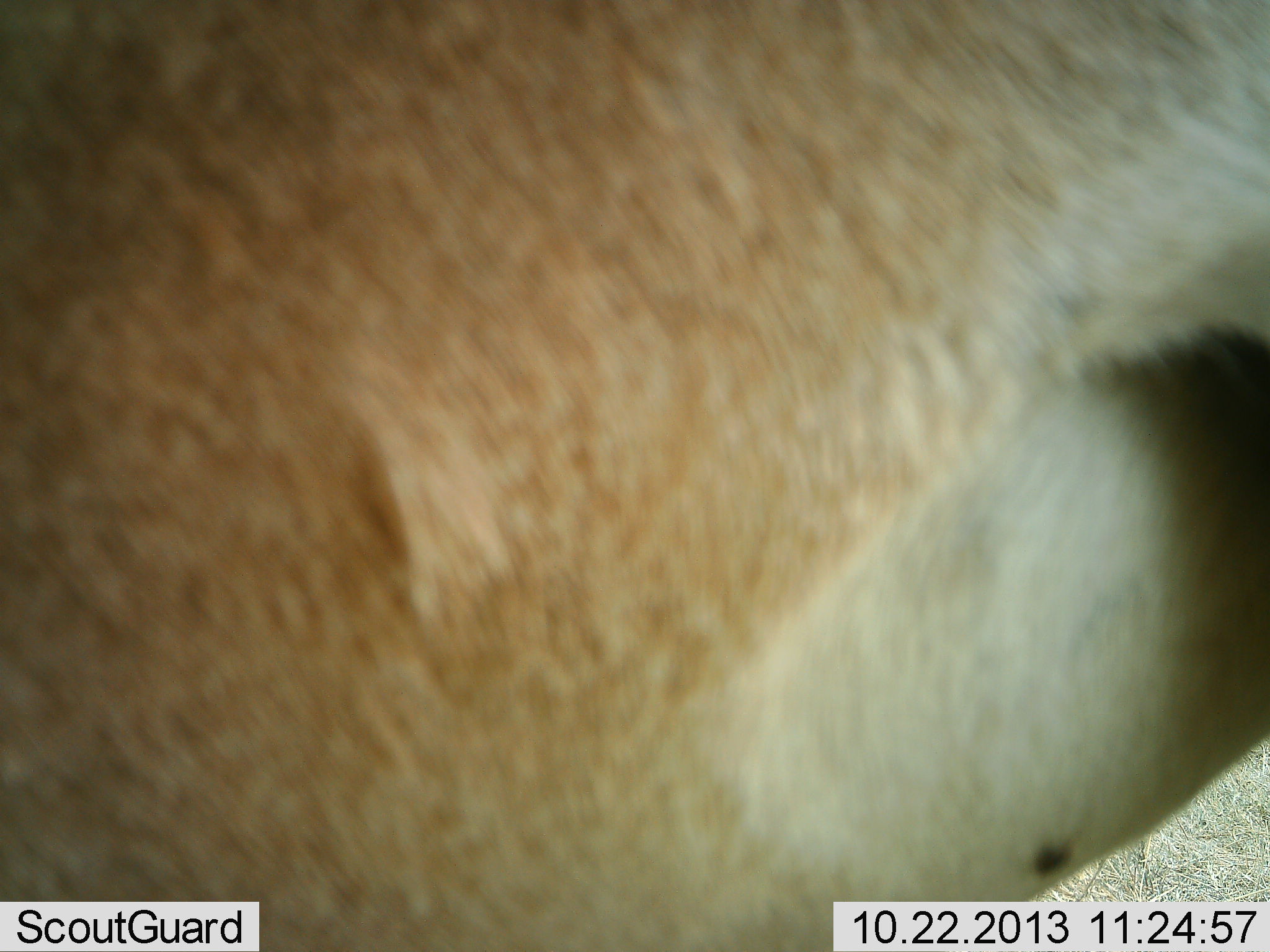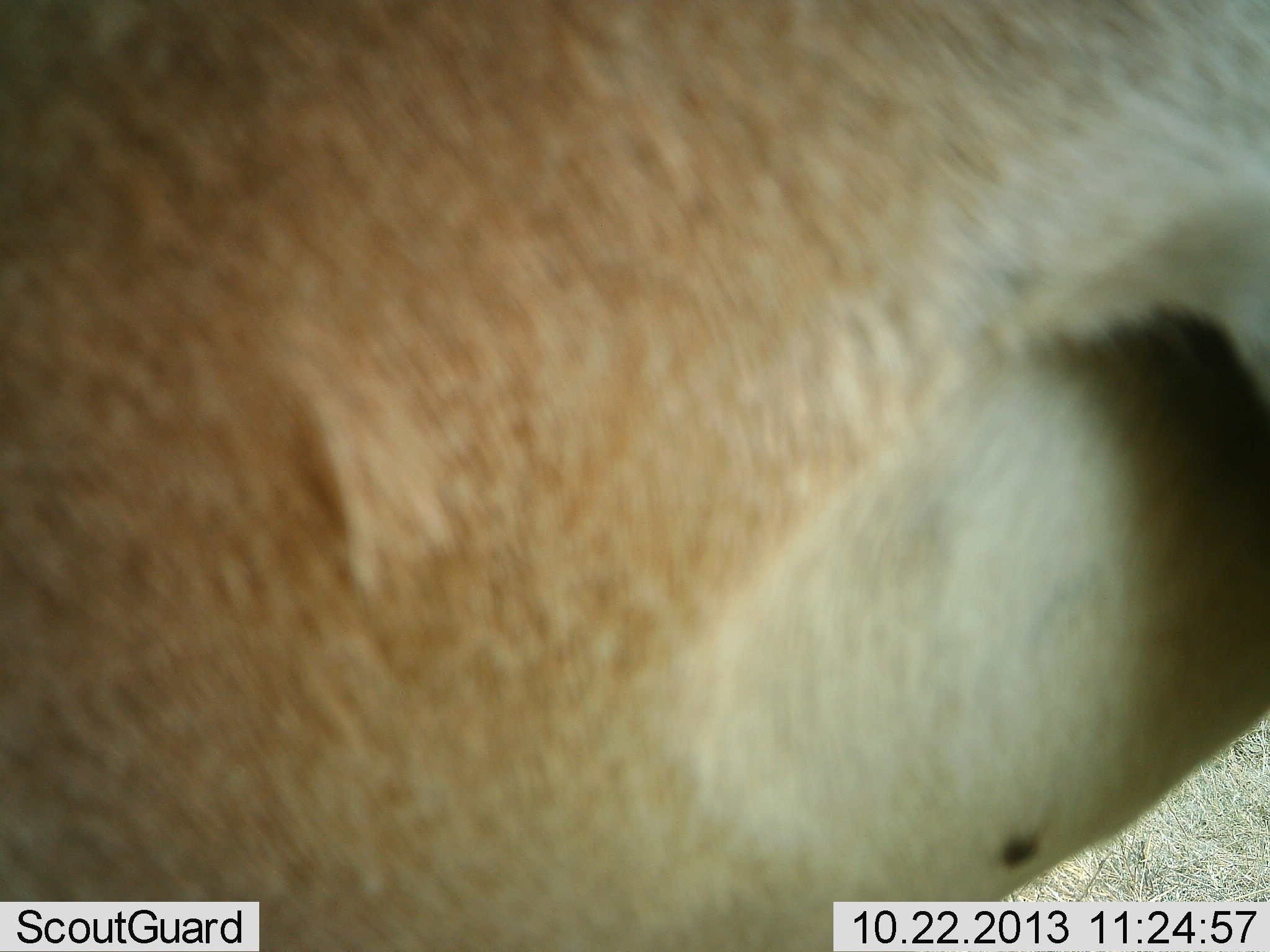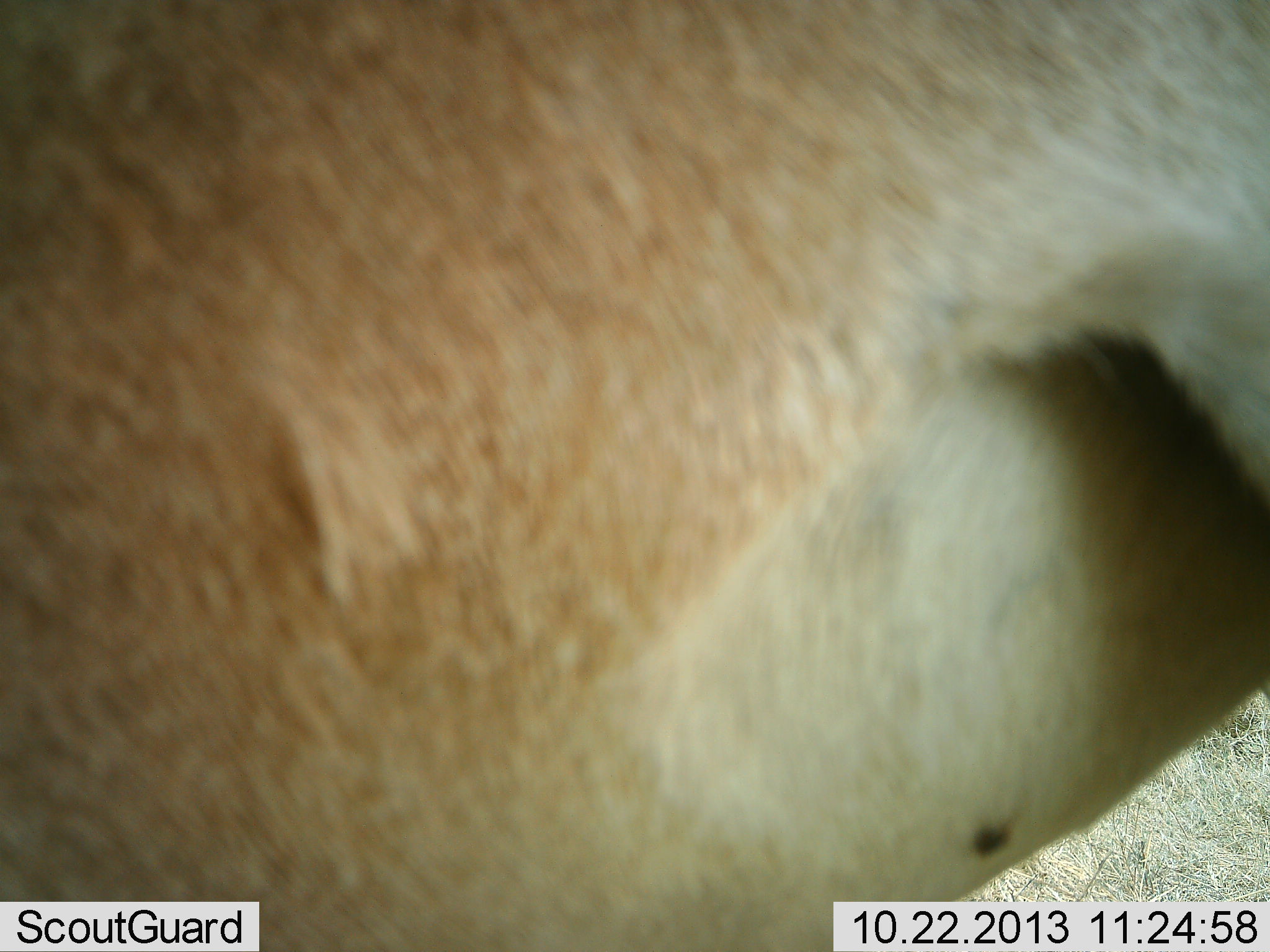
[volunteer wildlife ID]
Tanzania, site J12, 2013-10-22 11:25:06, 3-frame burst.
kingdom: Animalia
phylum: Chordata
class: Mammalia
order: Artiodactyla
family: Bovidae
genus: Alcelaphus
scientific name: Alcelaphus buselaphus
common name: hartebeest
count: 1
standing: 100%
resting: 0%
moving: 0%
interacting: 0%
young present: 0%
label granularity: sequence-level